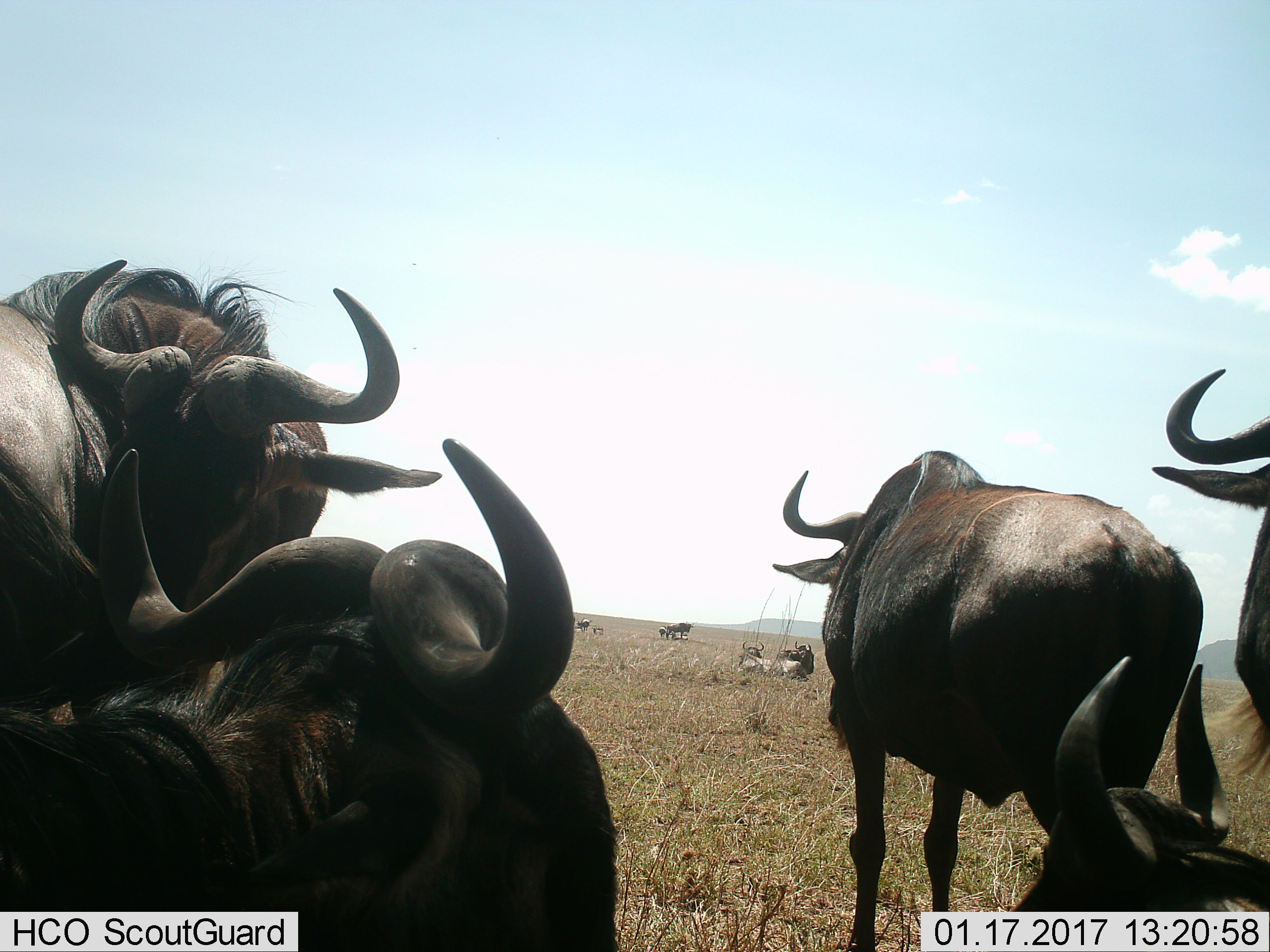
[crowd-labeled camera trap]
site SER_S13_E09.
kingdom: Animalia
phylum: Chordata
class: Mammalia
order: Artiodactyla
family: Bovidae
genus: Connochaetes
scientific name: Connochaetes taurinus taurinus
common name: blue wildebeest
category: wildebeestblue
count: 11-50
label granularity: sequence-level